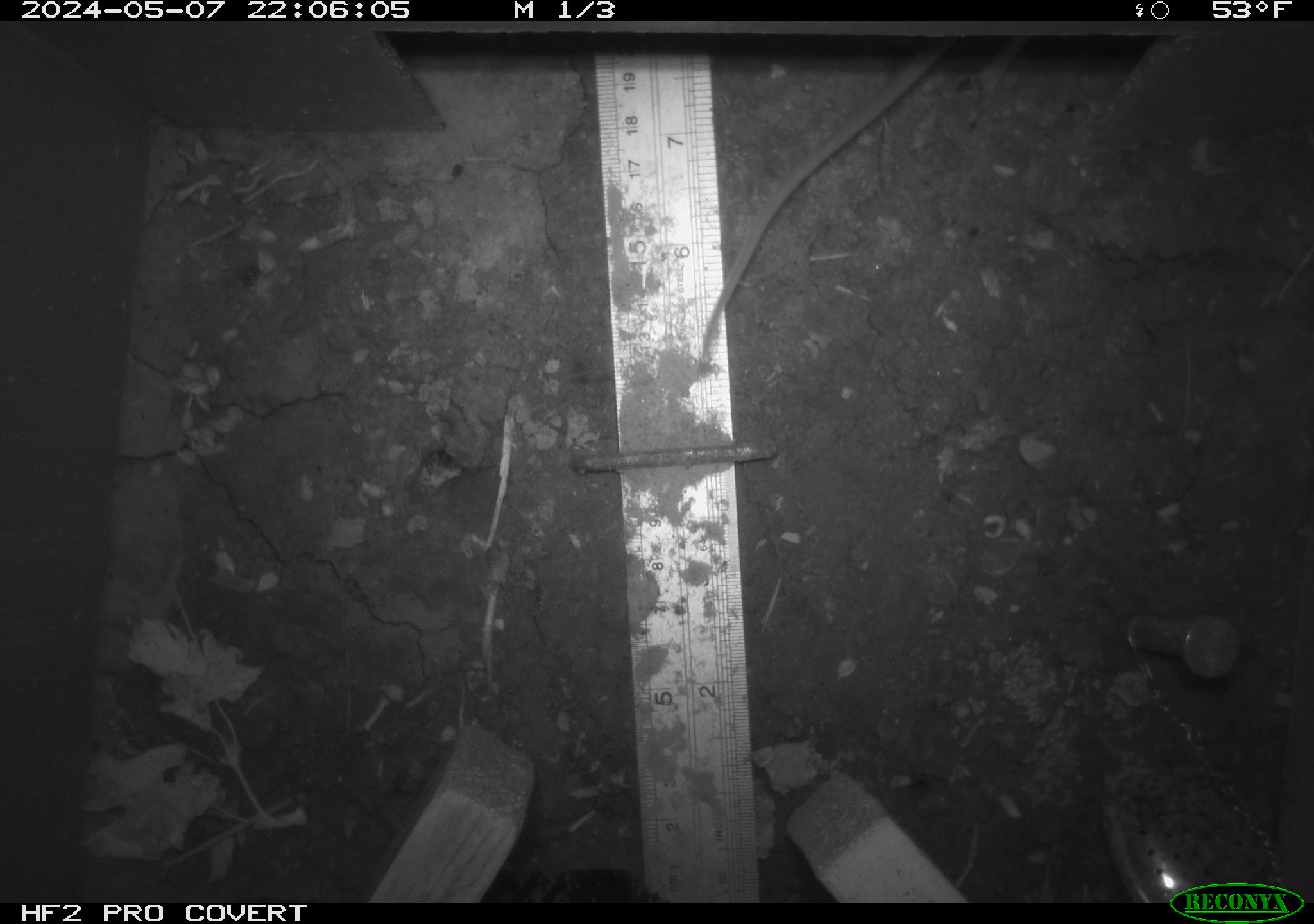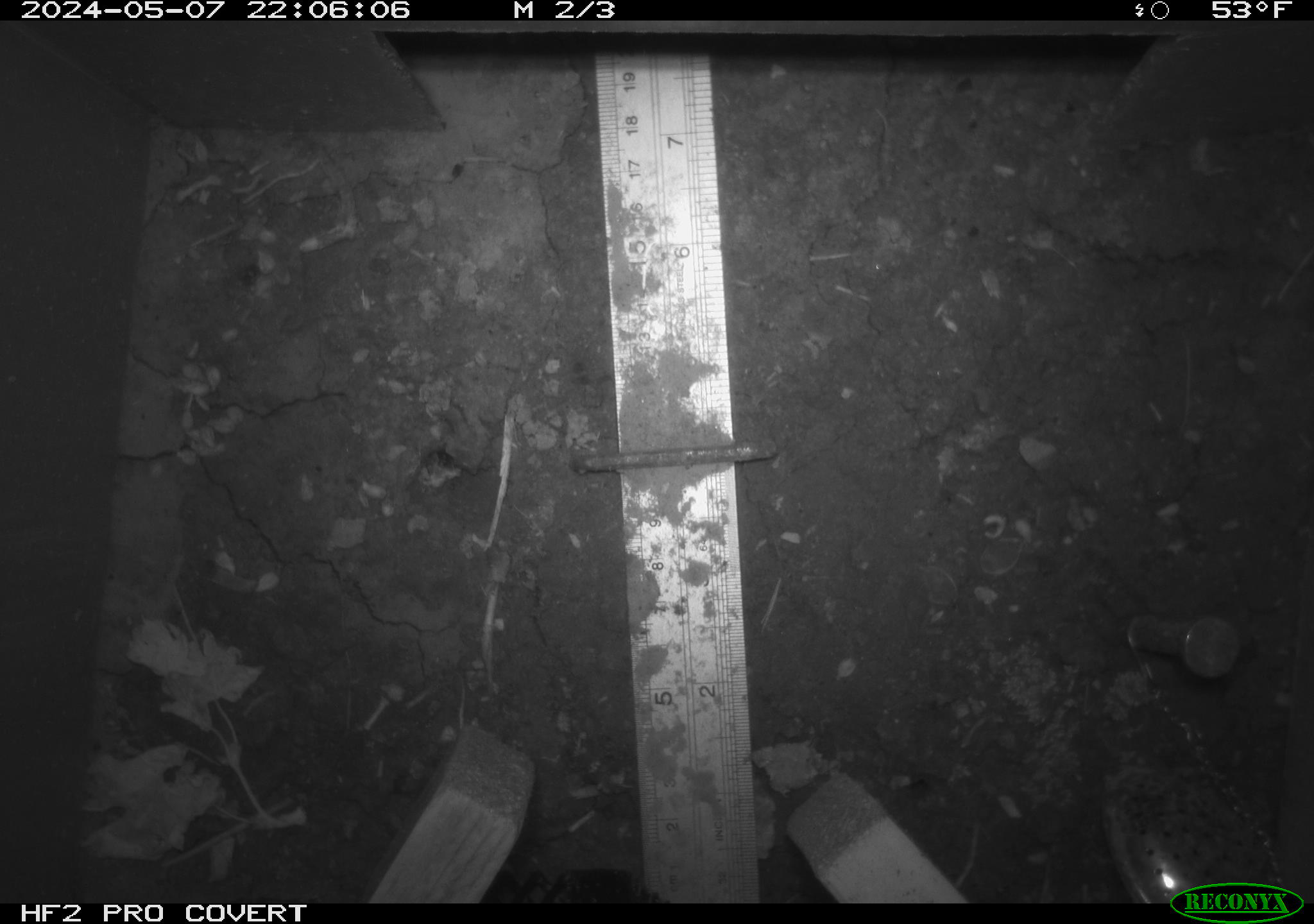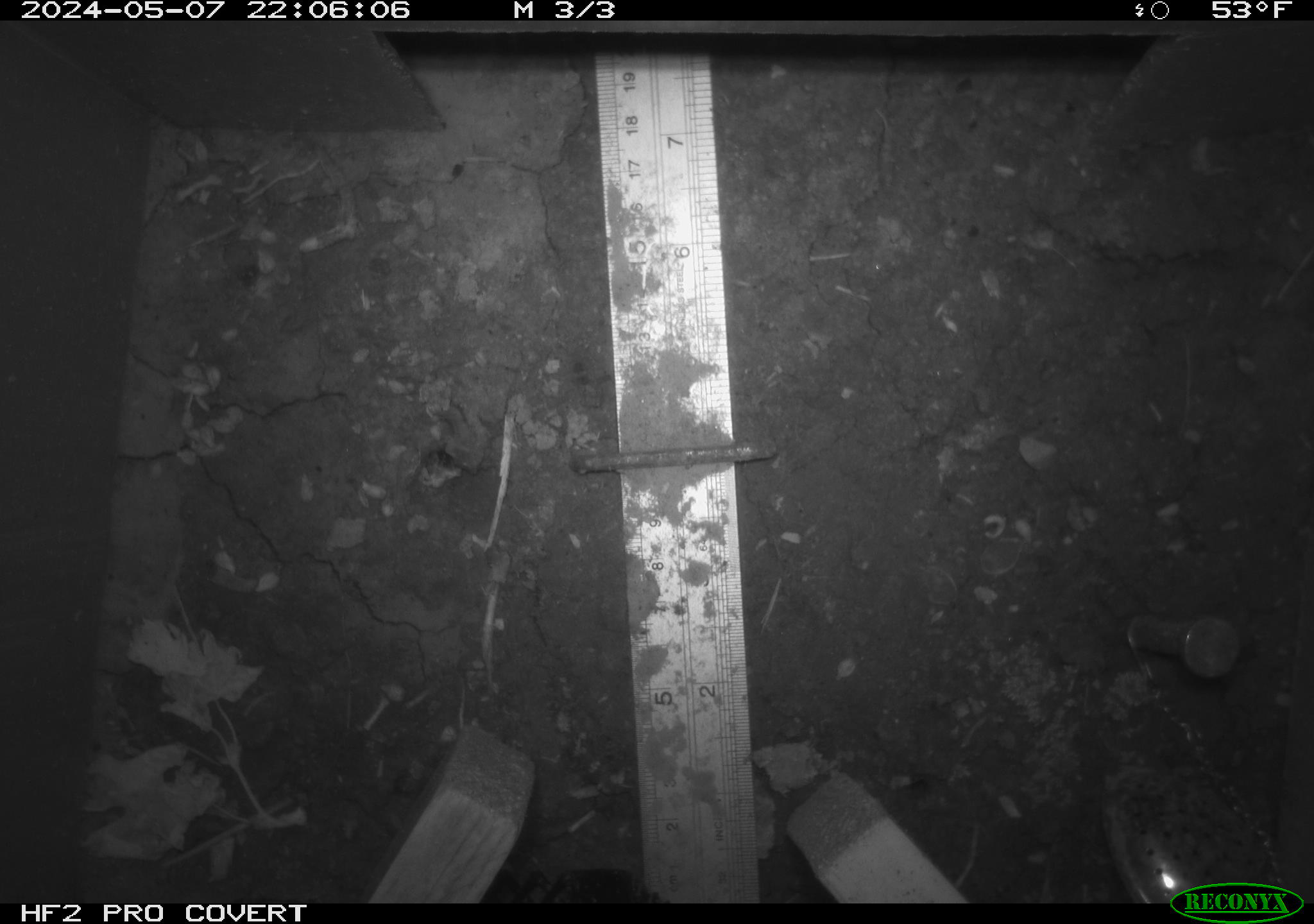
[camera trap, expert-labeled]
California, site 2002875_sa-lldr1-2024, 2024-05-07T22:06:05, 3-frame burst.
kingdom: Animalia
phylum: Chordata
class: Mammalia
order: Rodentia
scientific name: Rodentia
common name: mouse species